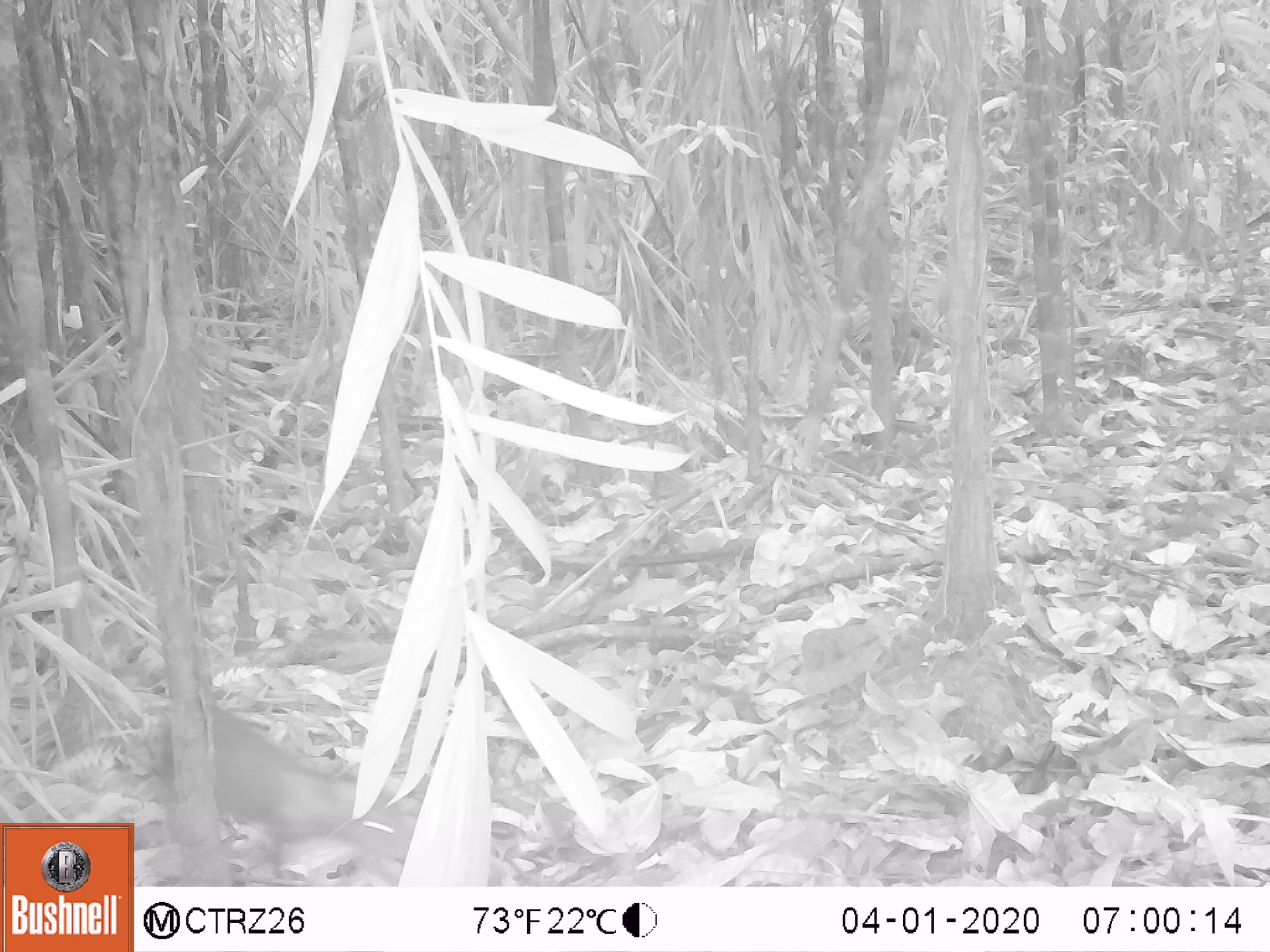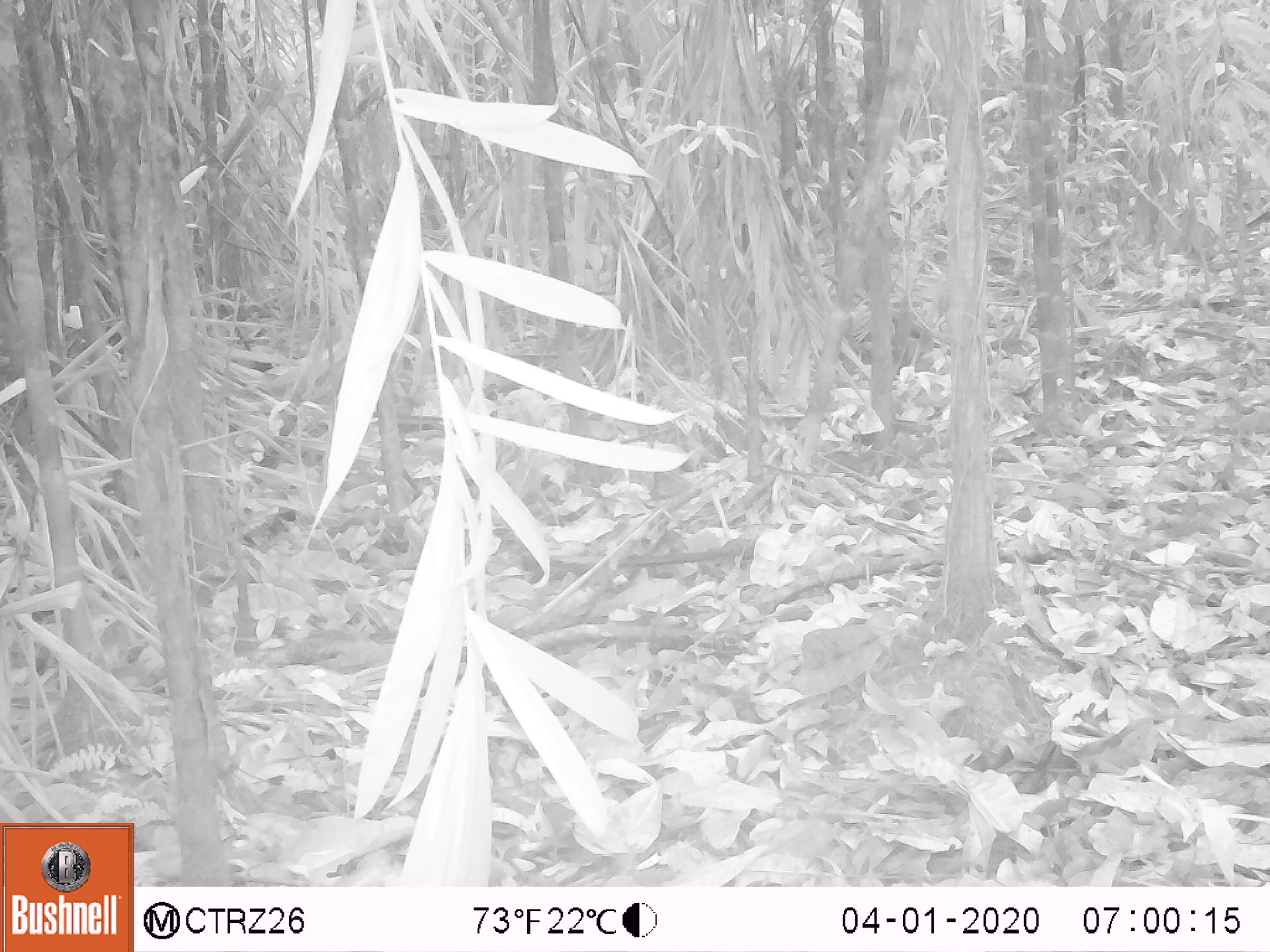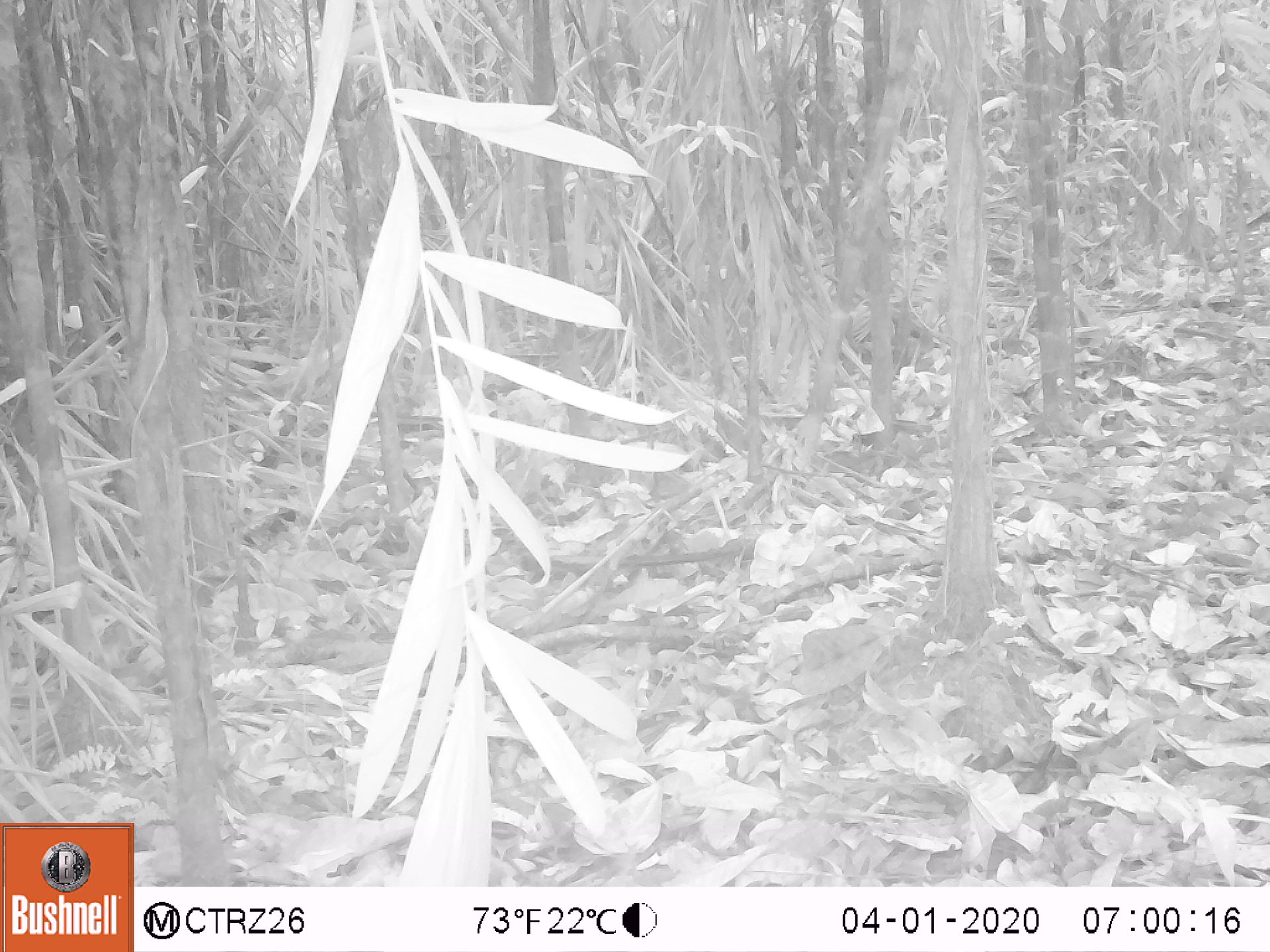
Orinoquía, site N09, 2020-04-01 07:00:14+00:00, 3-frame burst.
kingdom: Animalia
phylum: Chordata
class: Mammalia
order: Rodentia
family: Dasyproctidae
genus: Dasyprocta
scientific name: Dasyprocta fuliginosa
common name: black agouti